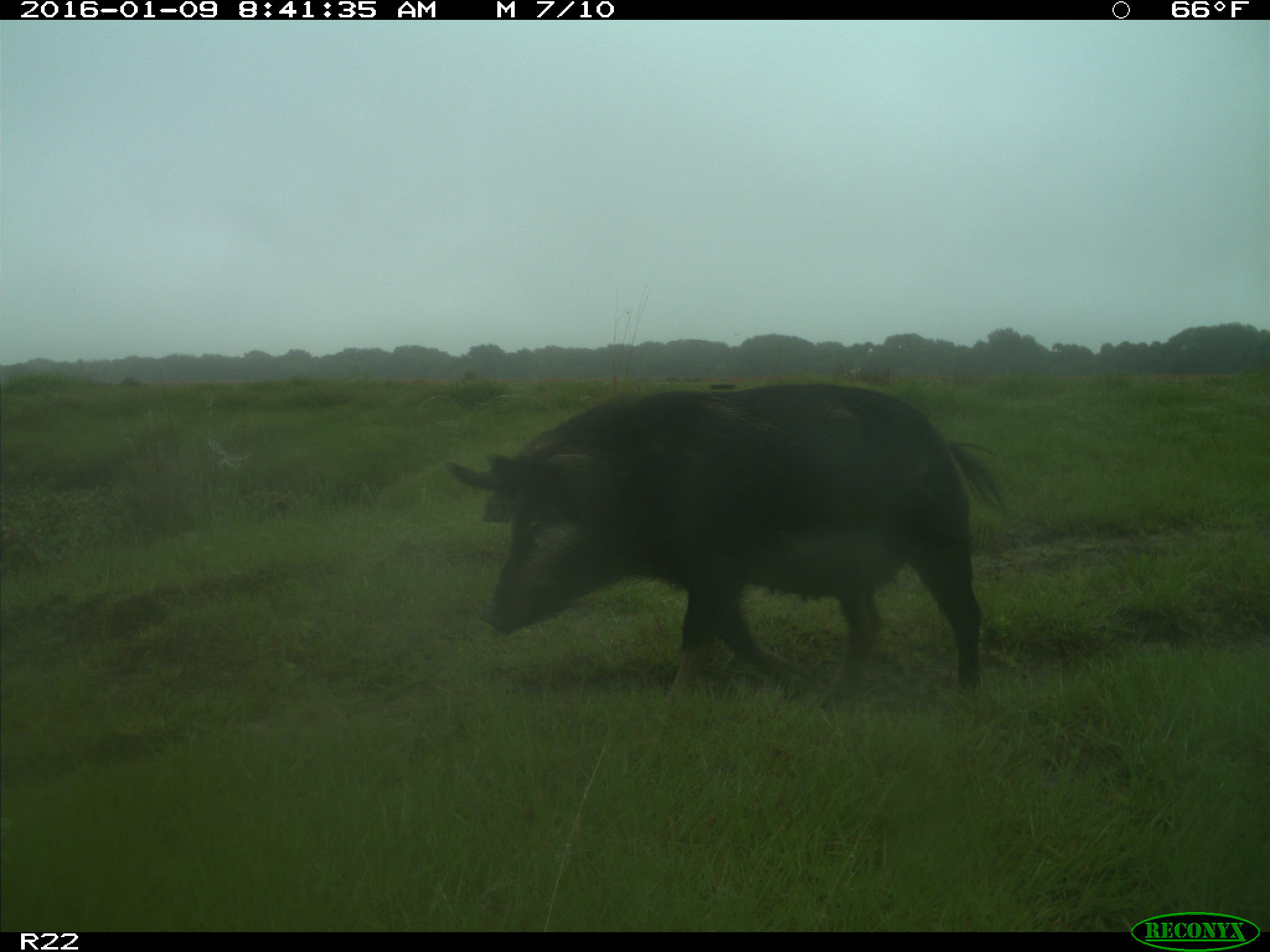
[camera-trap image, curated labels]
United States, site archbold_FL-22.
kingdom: Animalia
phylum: Chordata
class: Mammalia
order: Artiodactyla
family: Suidae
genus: Sus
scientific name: Sus scrofa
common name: wild boar